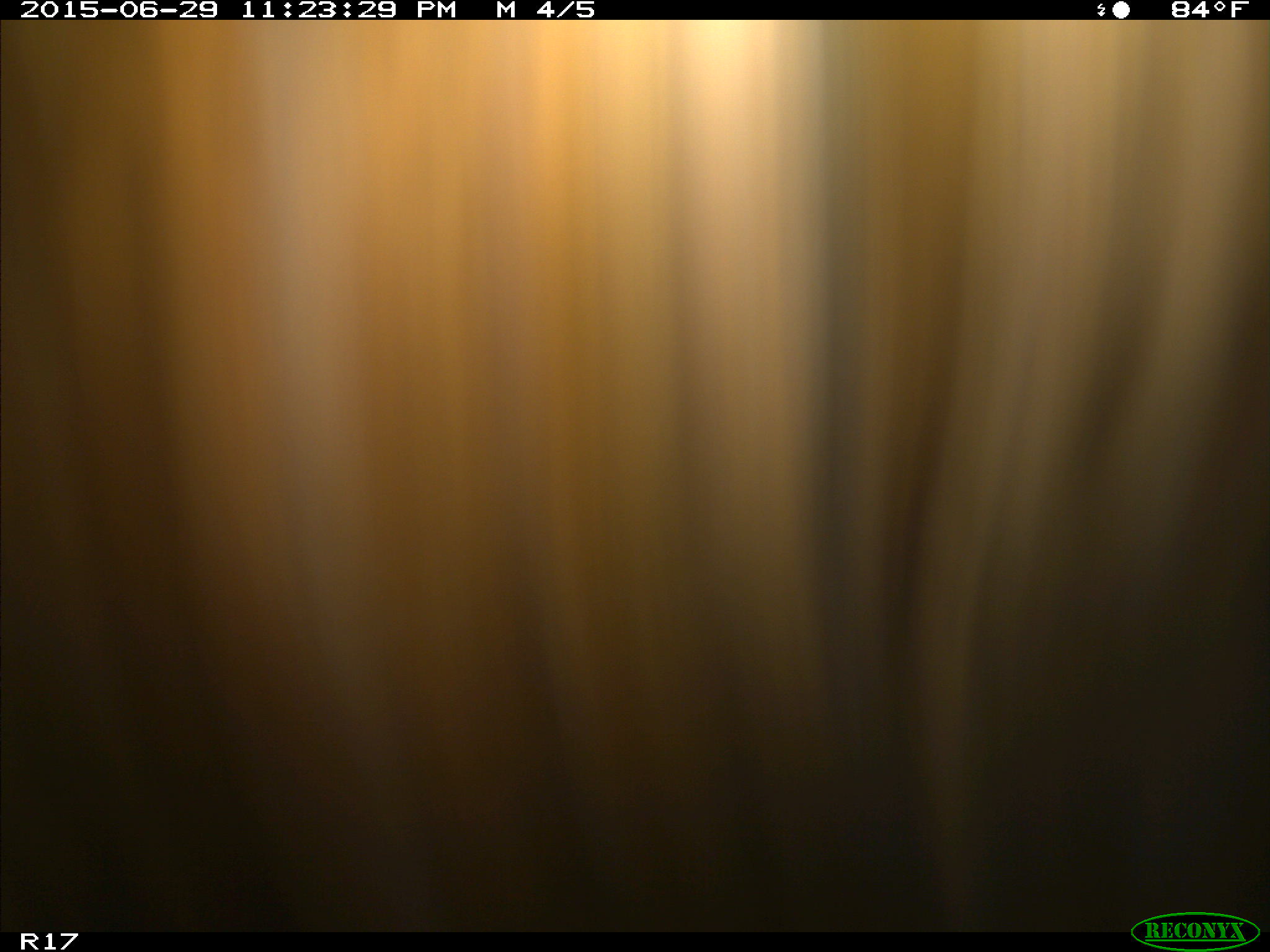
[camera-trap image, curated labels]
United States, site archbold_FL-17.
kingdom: Animalia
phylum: Chordata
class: Mammalia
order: Artiodactyla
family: Bovidae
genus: Bos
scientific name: Bos taurus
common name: domestic cow